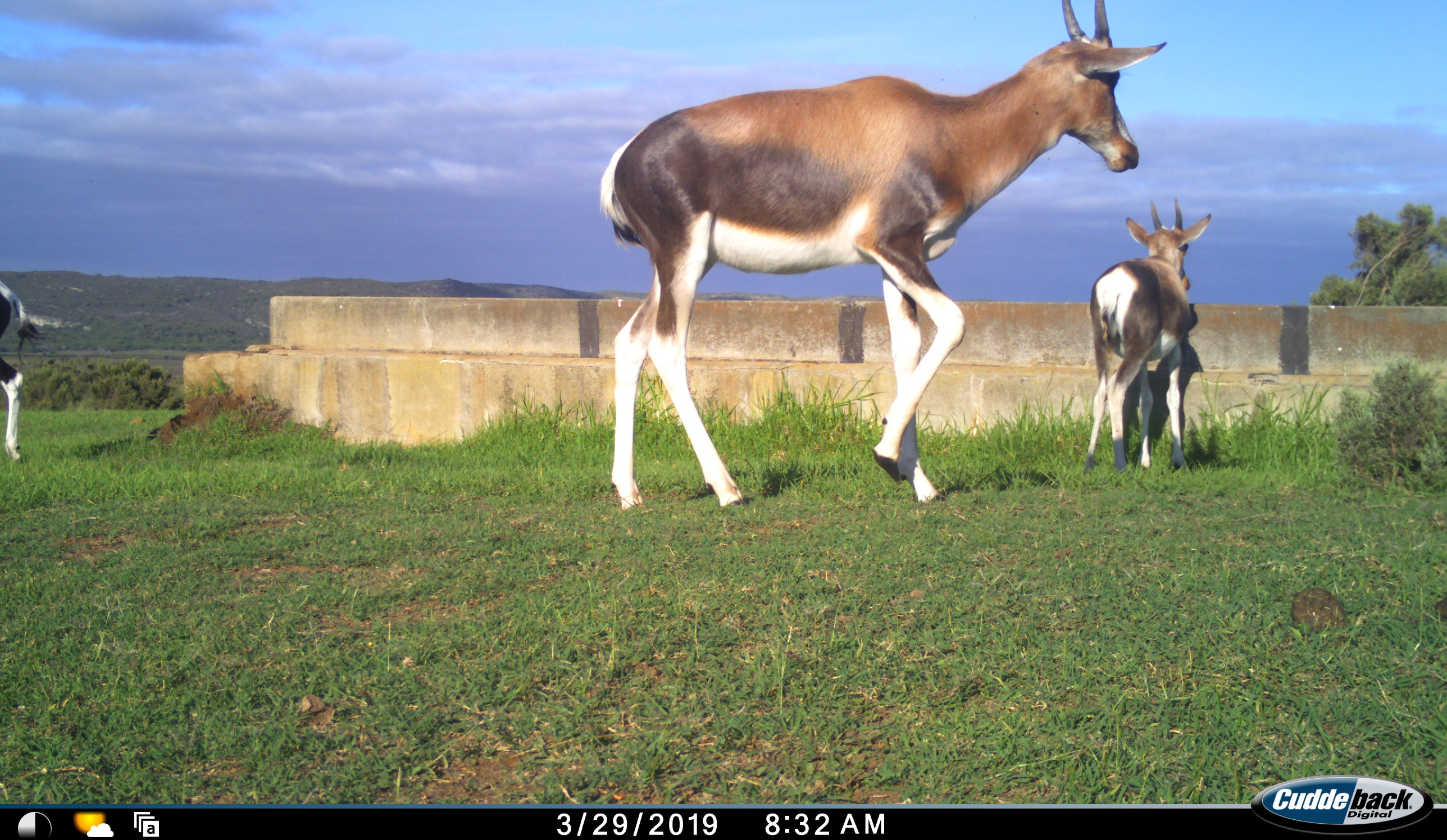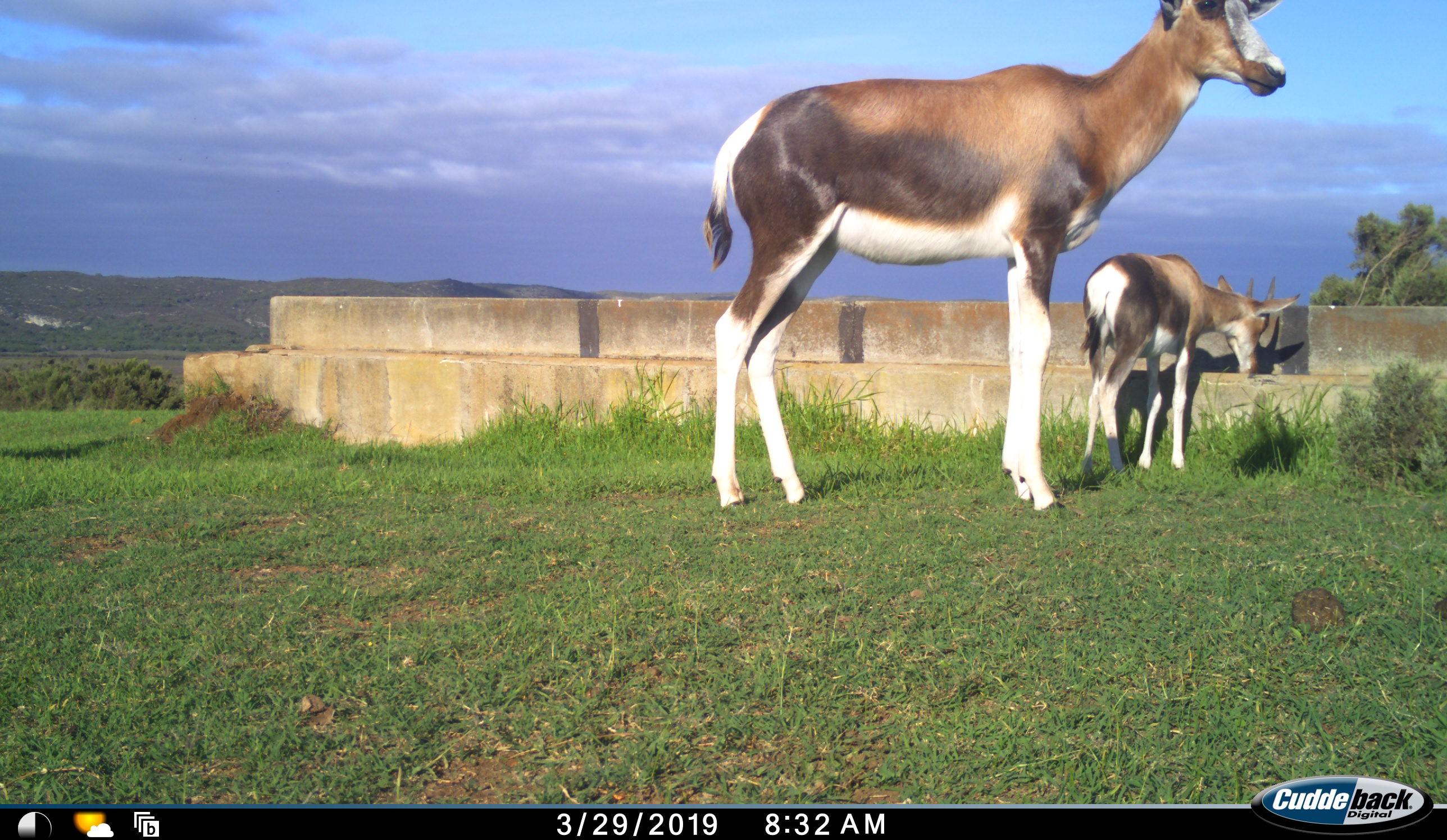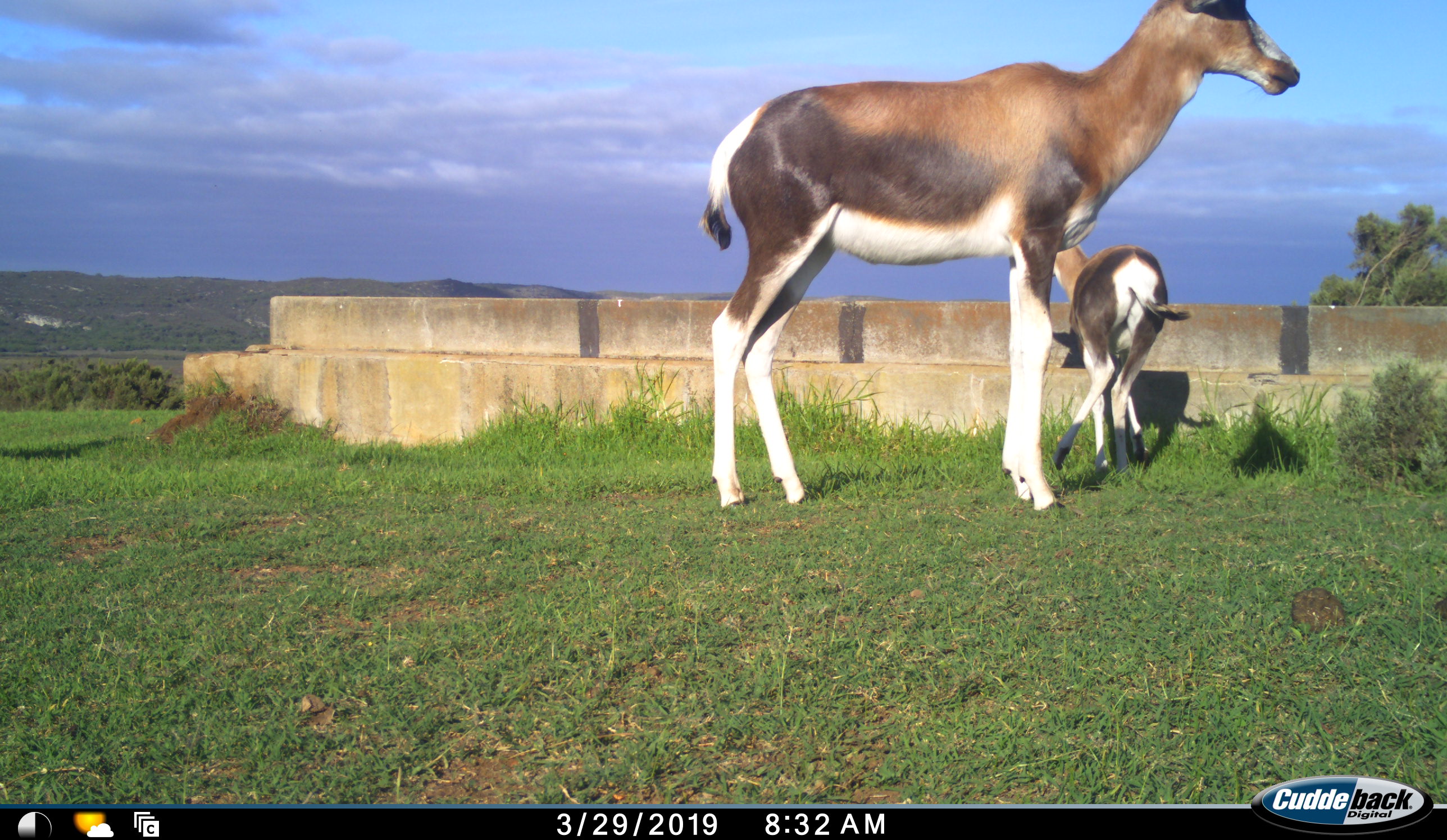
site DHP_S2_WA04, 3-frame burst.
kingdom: Animalia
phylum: Chordata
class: Mammalia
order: Artiodactyla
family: Bovidae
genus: Damaliscus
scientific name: Damaliscus pygargus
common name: bontebok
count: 3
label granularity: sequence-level